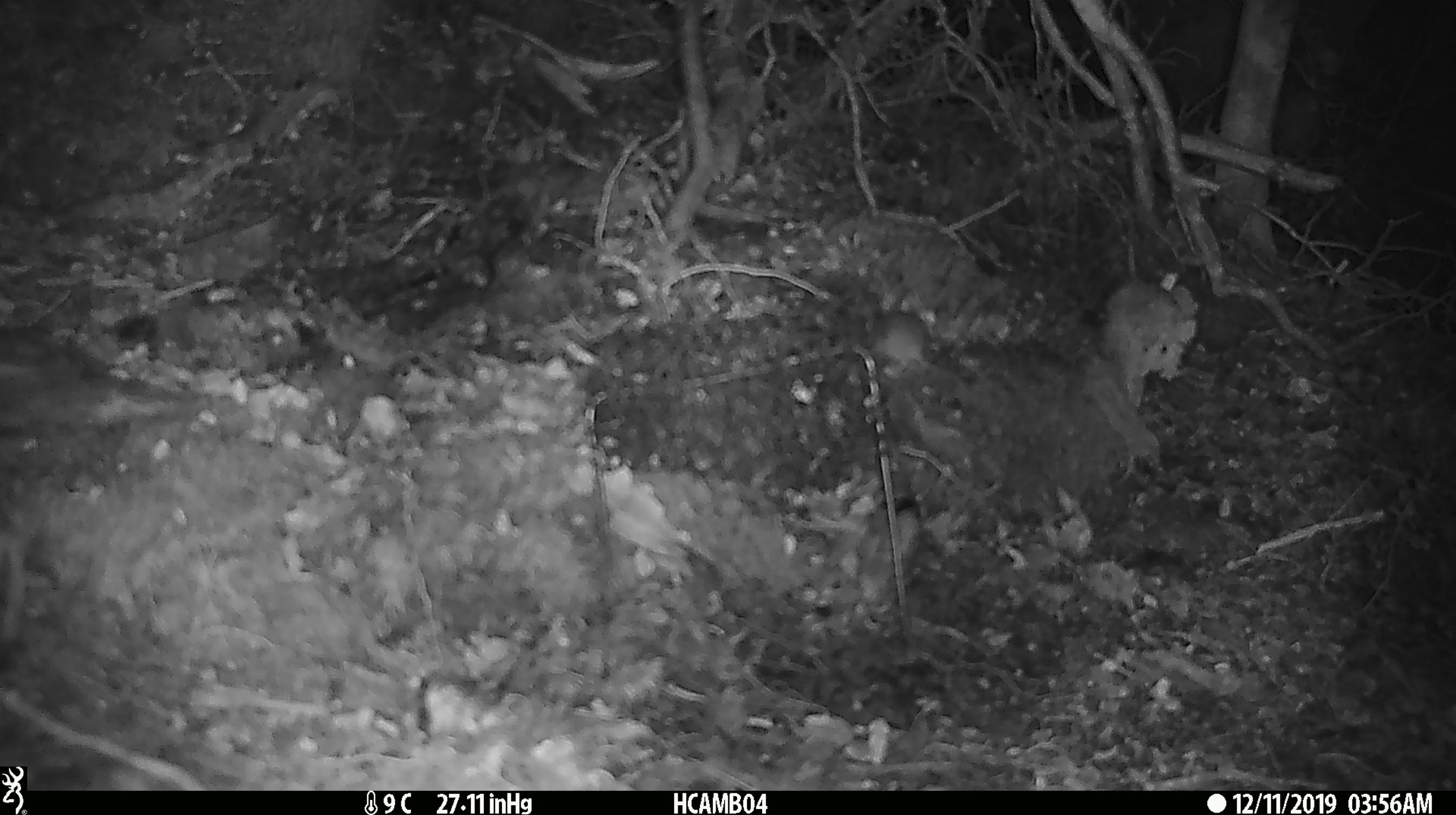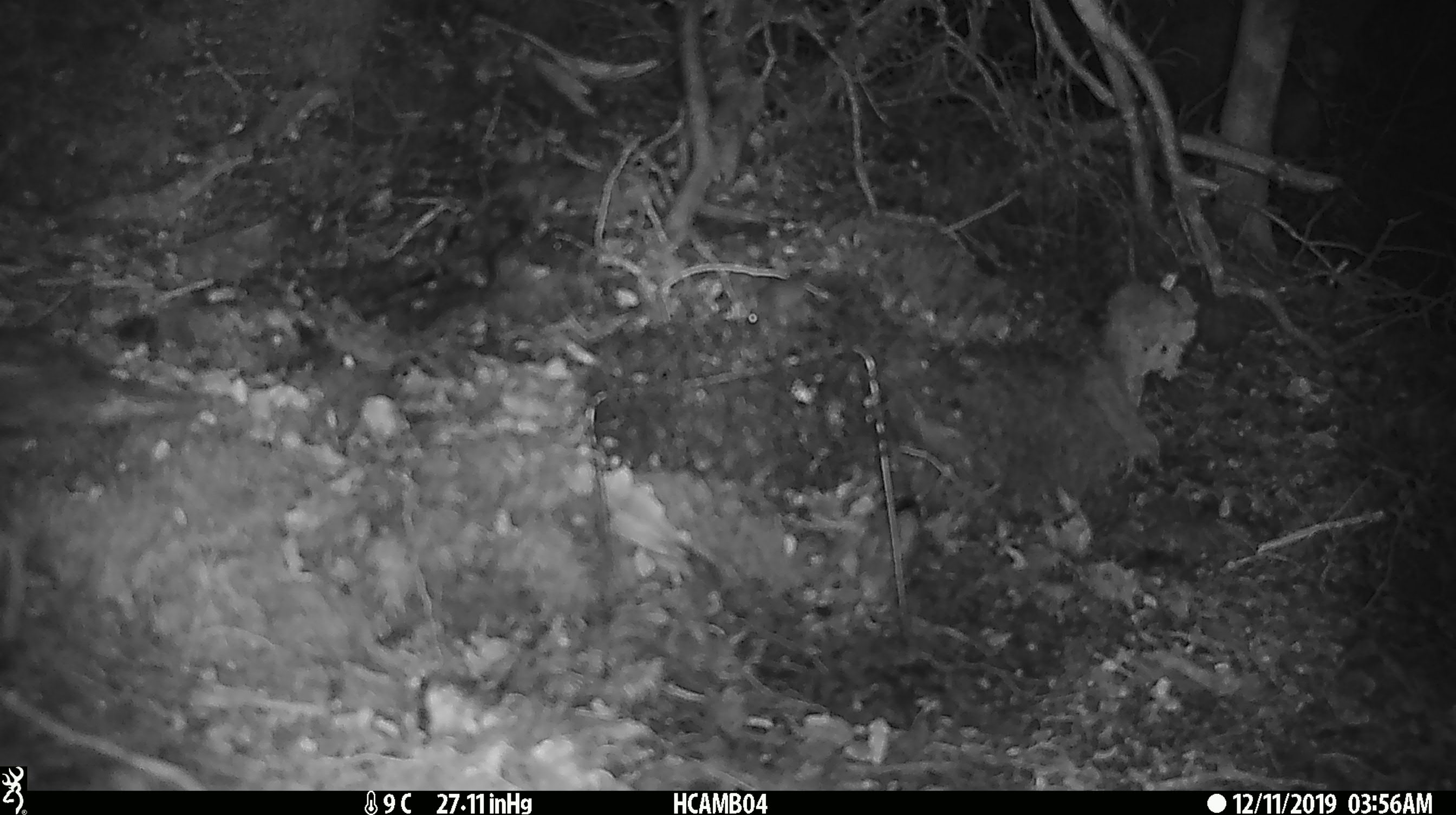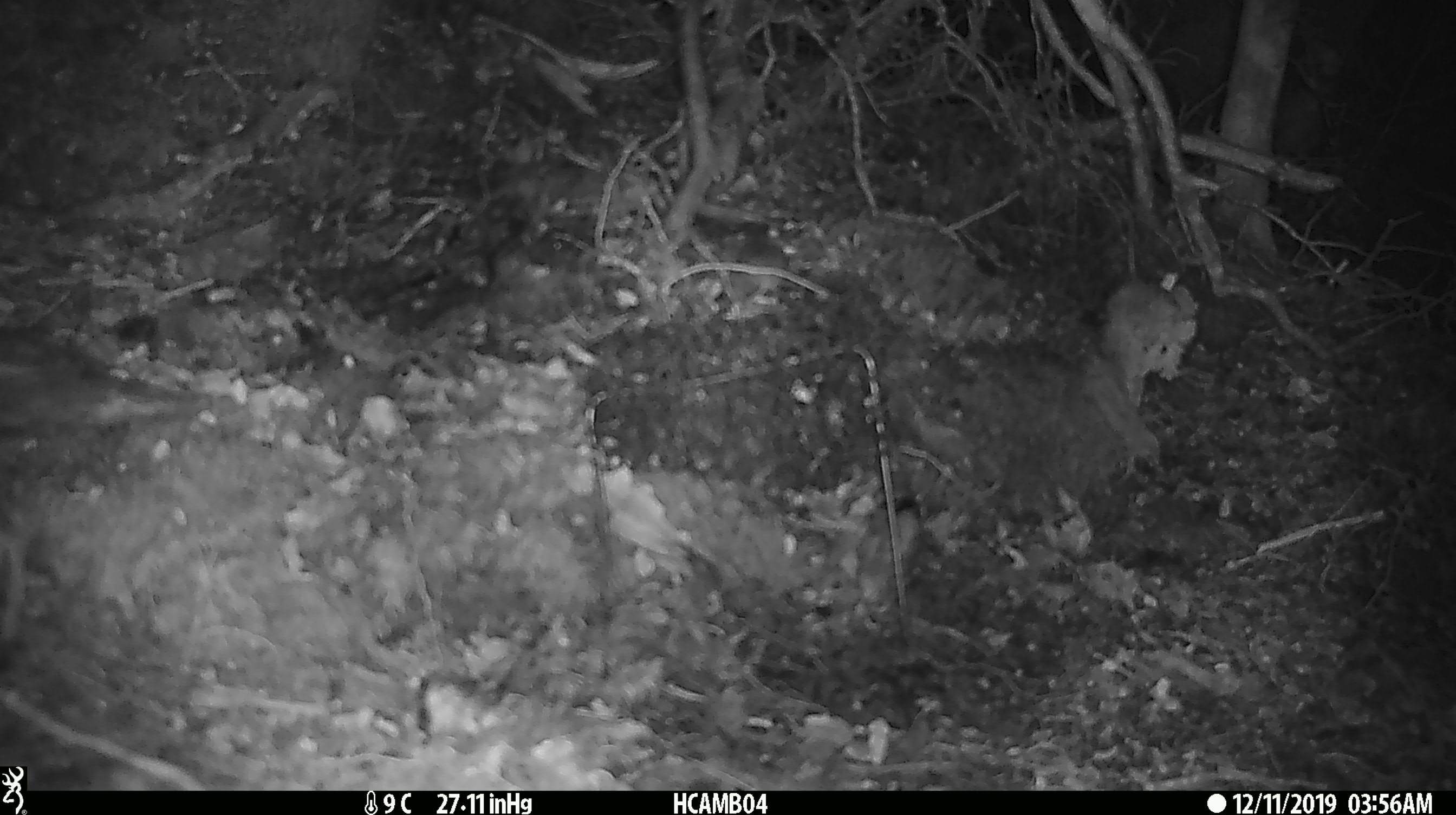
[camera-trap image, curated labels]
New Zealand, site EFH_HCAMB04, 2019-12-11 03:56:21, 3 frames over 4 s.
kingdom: Animalia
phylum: Chordata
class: Mammalia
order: Rodentia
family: Muridae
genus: Mus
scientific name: Mus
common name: mouse